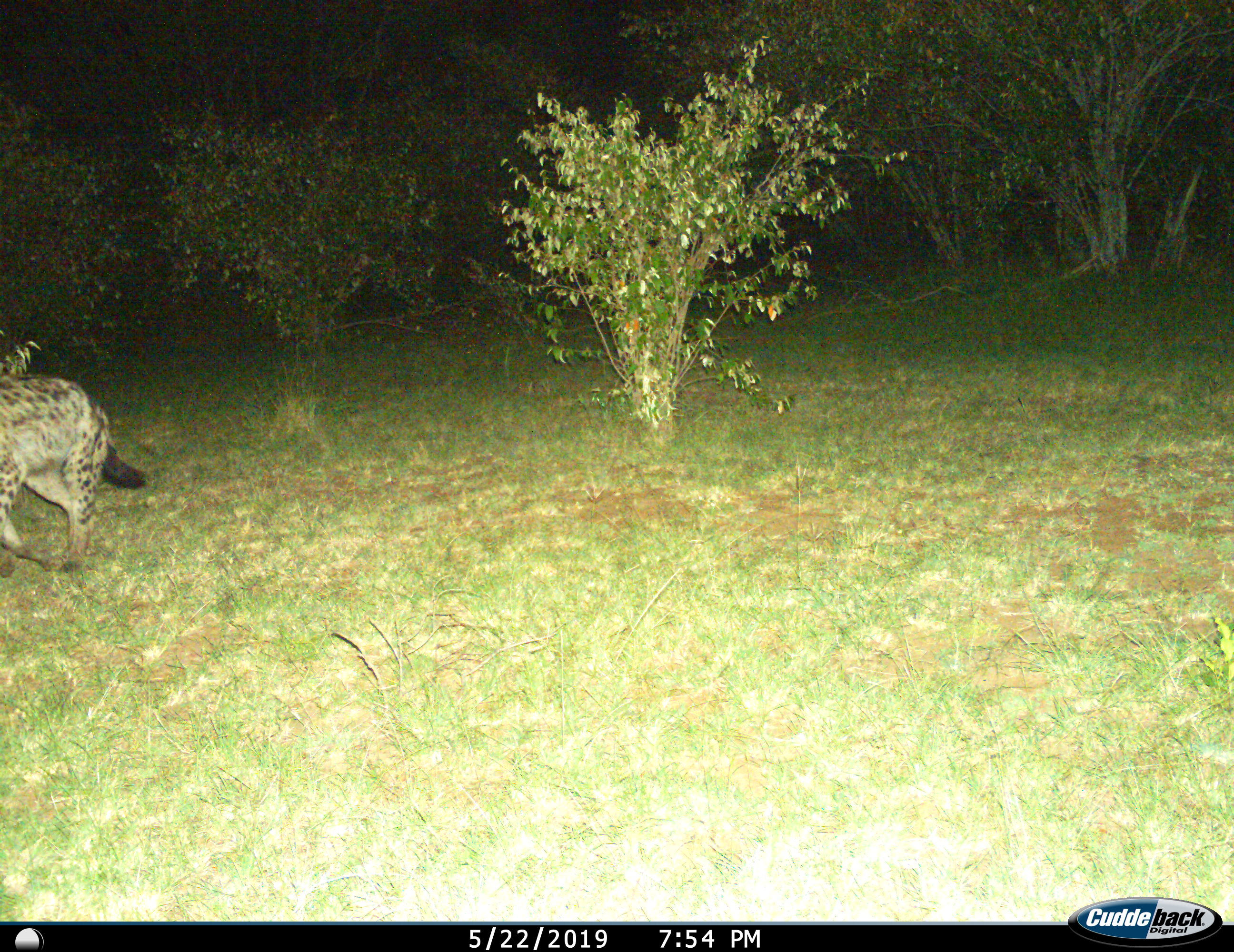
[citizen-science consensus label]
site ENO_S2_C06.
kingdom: Animalia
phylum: Chordata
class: Mammalia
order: Carnivora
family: Hyaenidae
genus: Crocuta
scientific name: Crocuta crocuta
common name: spotted hyena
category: hyenaspotted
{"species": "hyenaspotted (spotted hyena) (Crocuta crocuta)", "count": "1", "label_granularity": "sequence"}